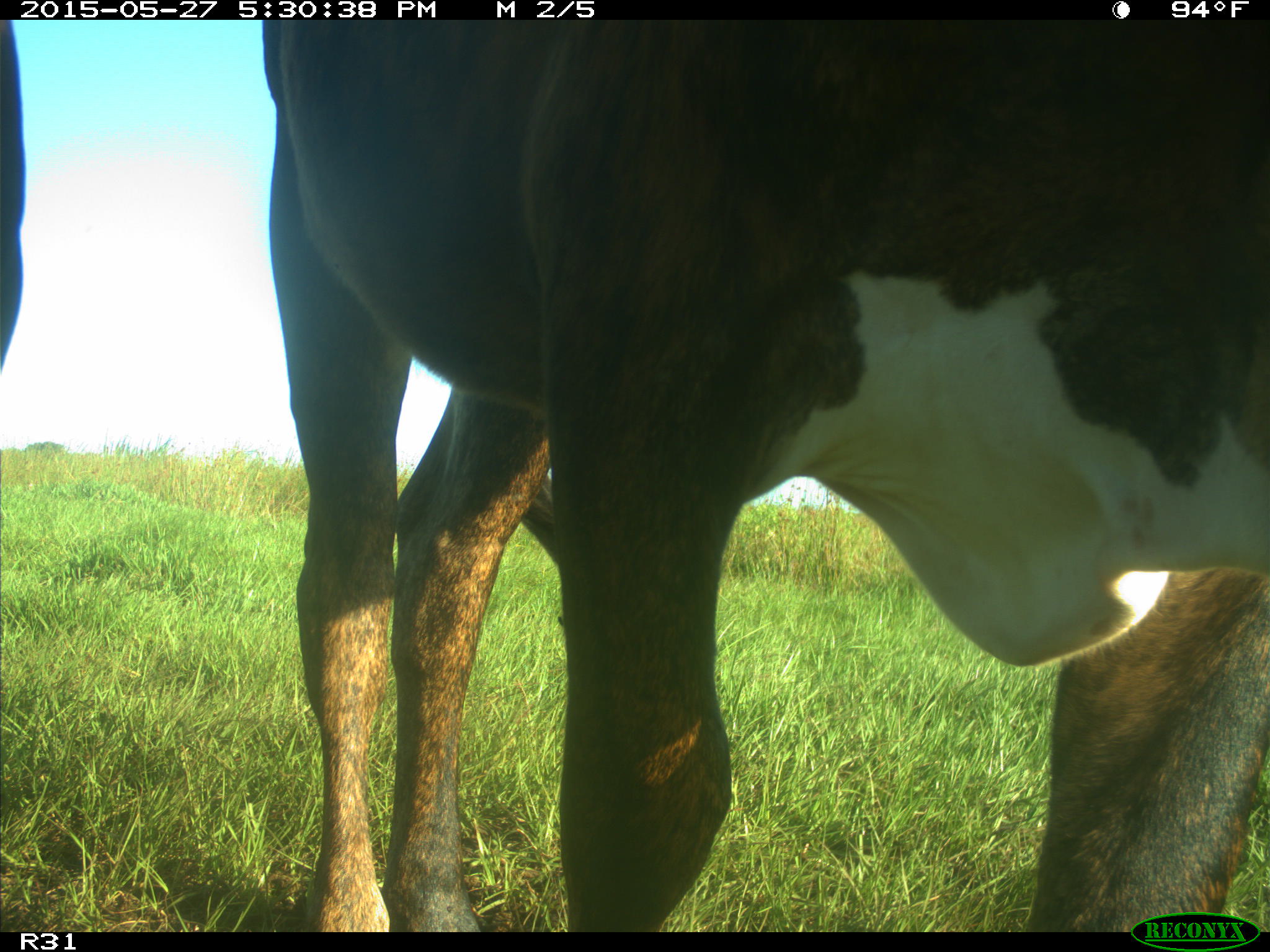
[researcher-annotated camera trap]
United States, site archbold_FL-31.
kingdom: Animalia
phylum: Chordata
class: Mammalia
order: Artiodactyla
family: Bovidae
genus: Bos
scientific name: Bos taurus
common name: domestic cow